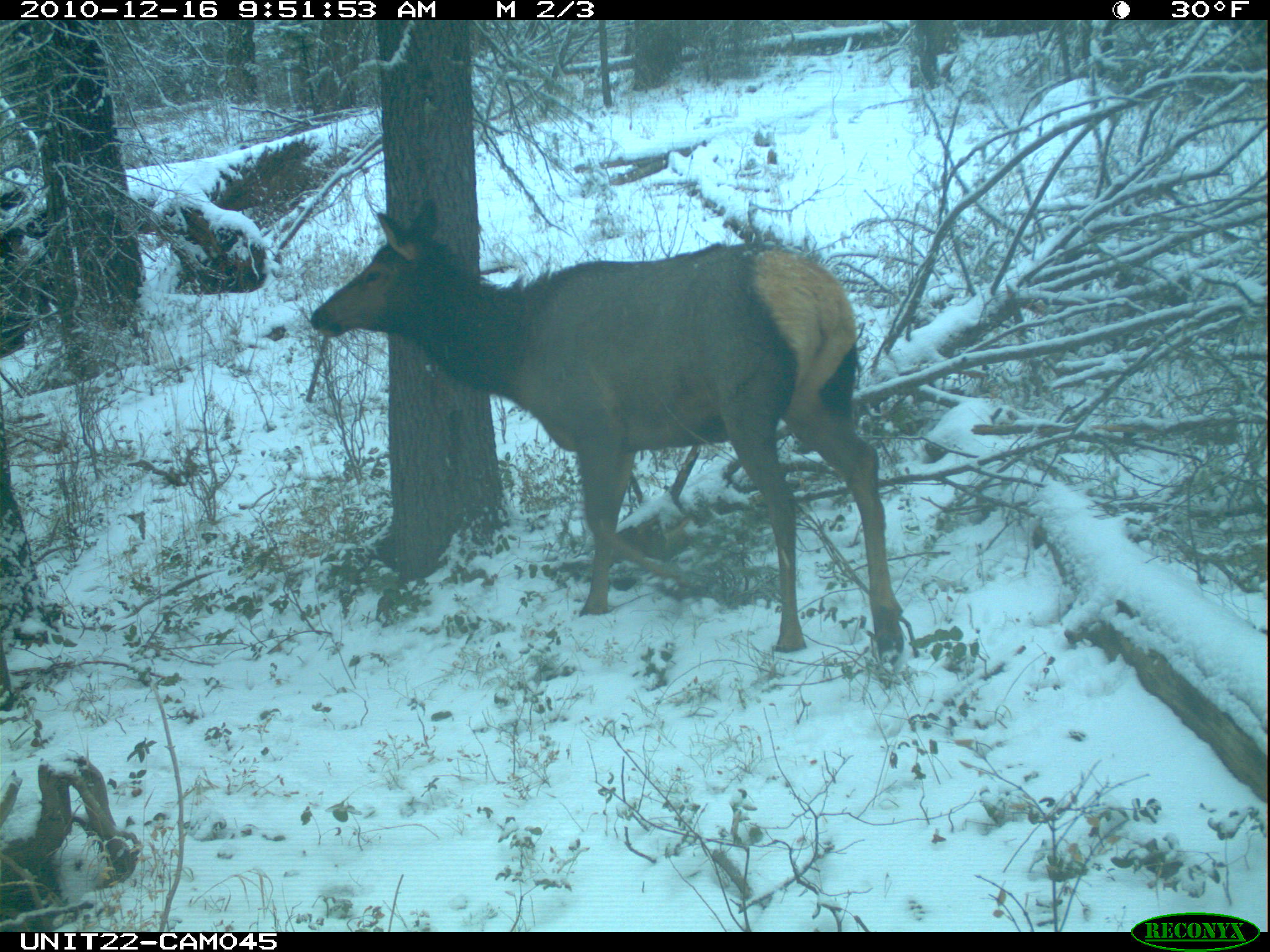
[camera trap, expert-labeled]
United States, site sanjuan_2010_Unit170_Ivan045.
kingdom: Animalia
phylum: Chordata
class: Mammalia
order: Artiodactyla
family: Cervidae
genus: Cervus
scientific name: Cervus elaphus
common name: red deer